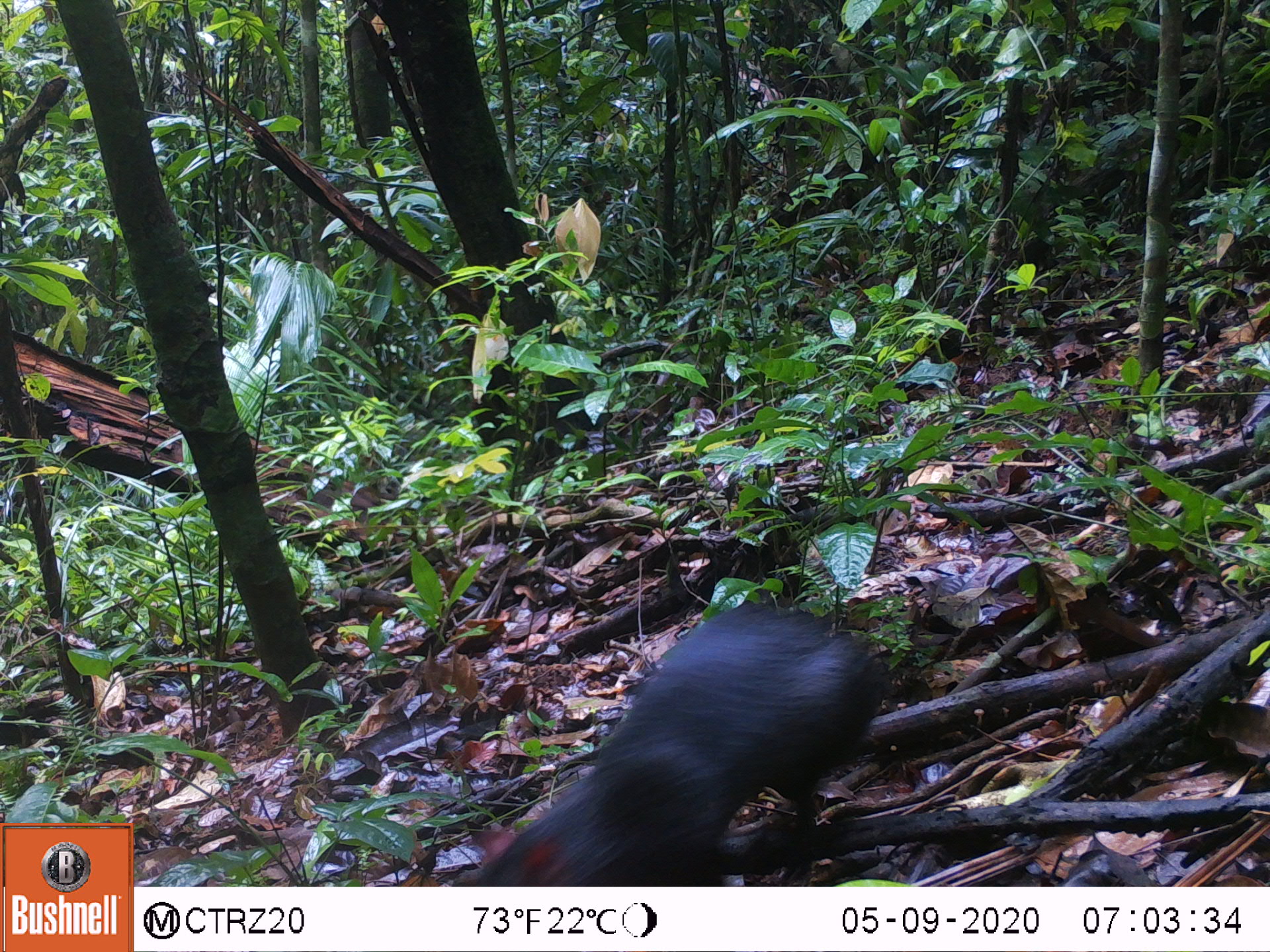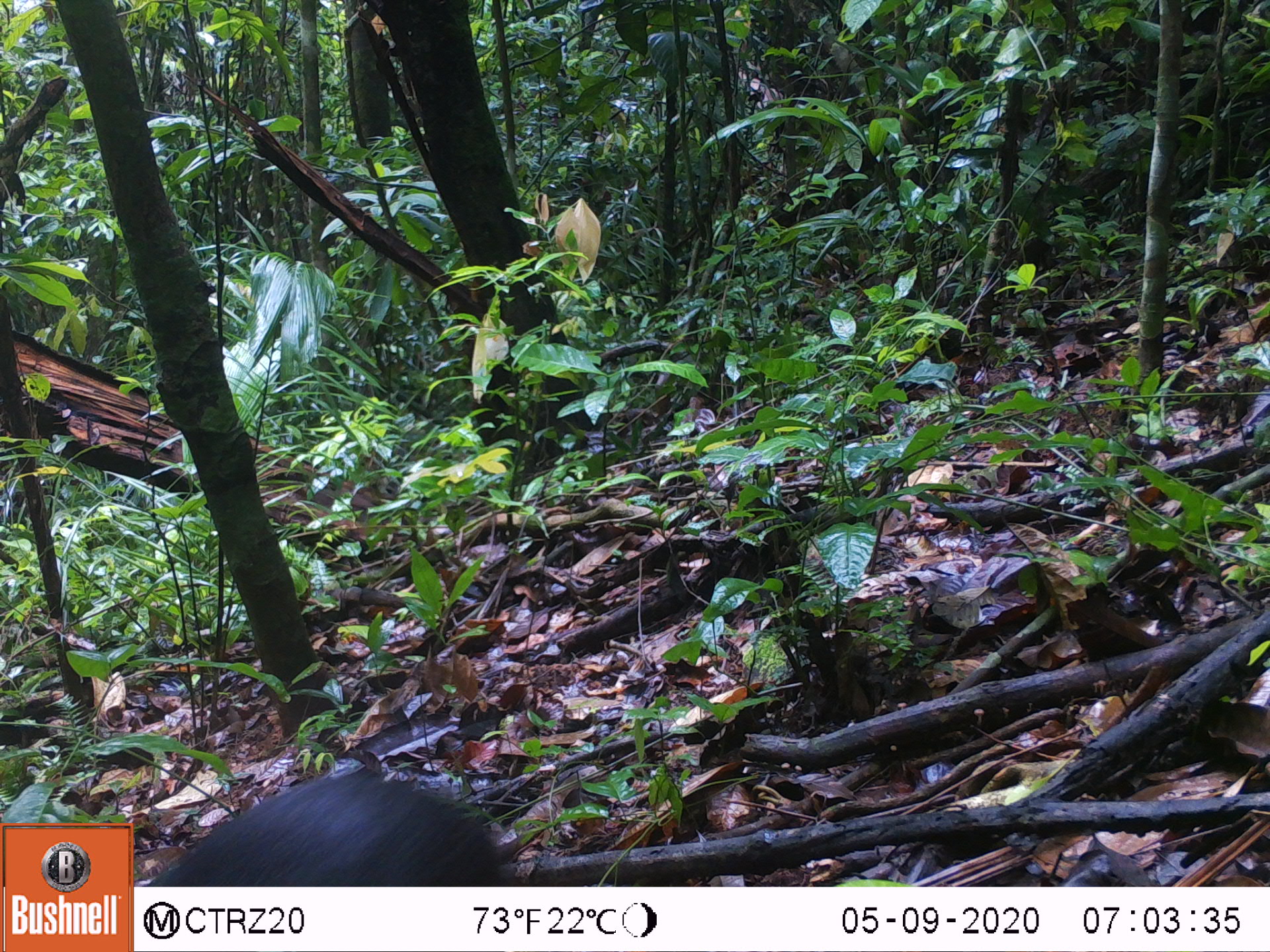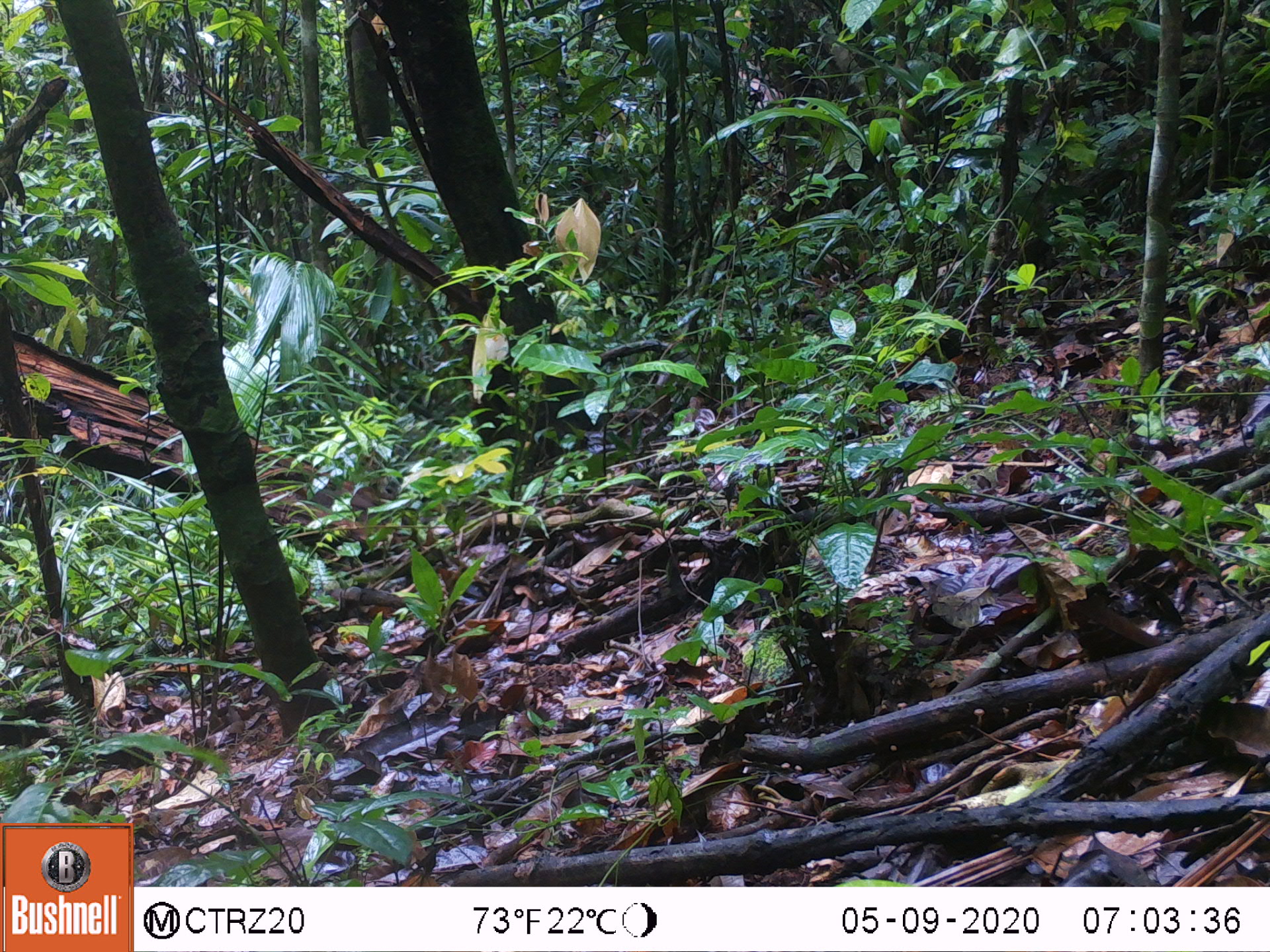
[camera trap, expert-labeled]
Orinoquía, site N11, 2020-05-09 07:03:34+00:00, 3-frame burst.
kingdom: Animalia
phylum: Chordata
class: Mammalia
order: Rodentia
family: Dasyproctidae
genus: Dasyprocta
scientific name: Dasyprocta fuliginosa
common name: black agouti